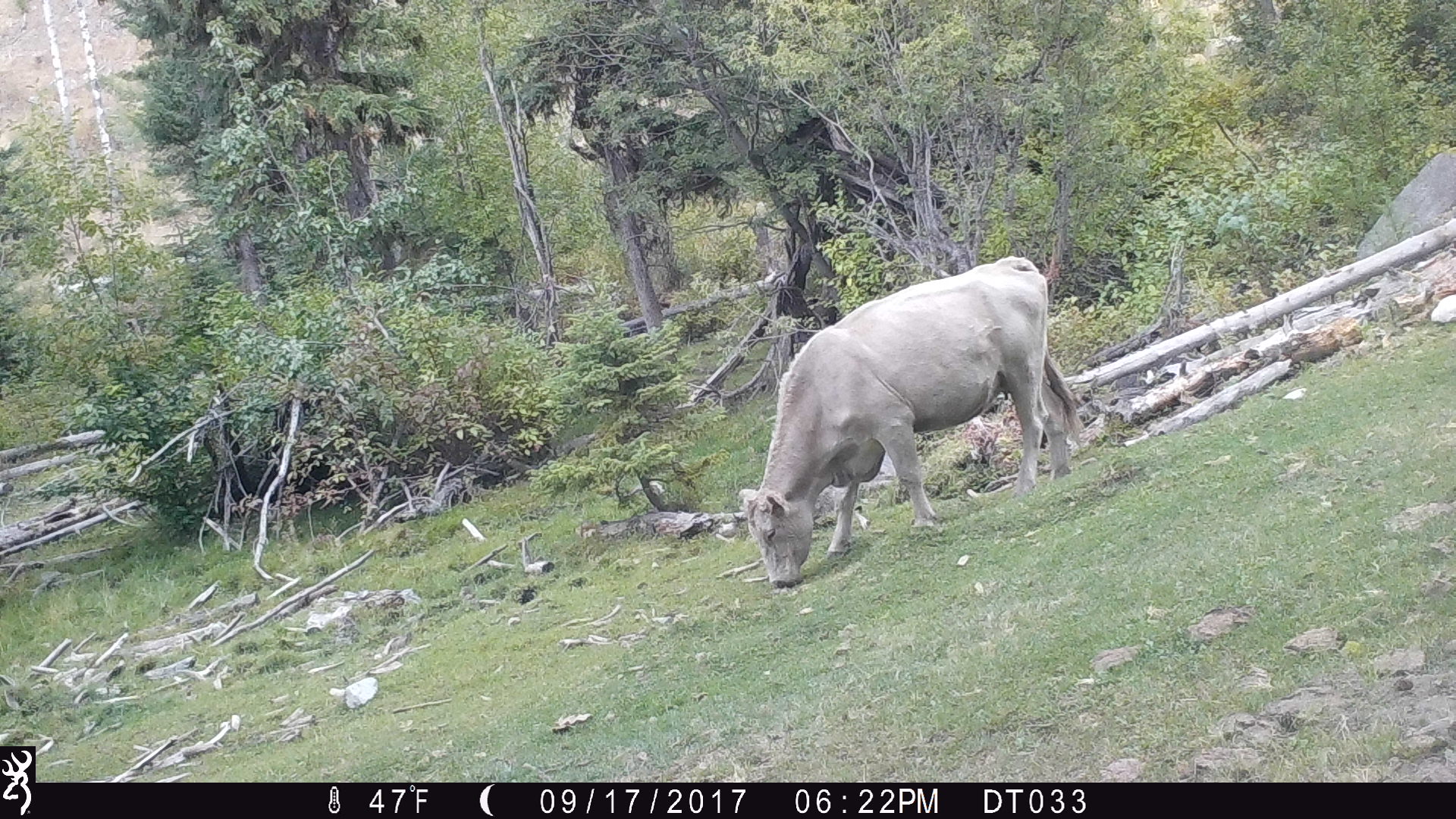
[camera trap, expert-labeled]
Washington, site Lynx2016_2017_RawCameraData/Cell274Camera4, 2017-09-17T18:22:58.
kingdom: Animalia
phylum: Chordata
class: Mammalia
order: Artiodactyla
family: Bovidae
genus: Bos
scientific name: Bos taurus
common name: domestic cattle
Domestic cattle (Bos taurus). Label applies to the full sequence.